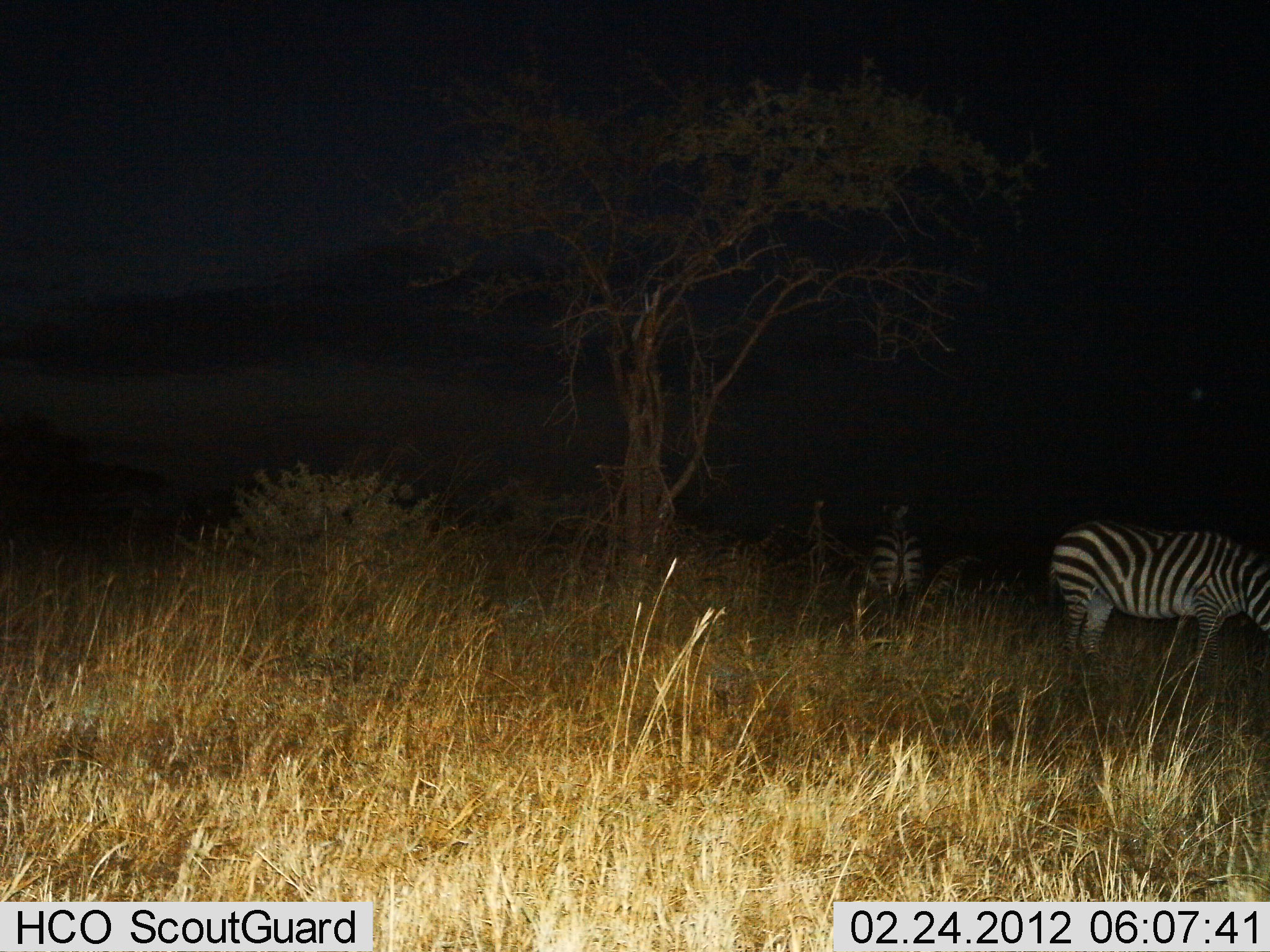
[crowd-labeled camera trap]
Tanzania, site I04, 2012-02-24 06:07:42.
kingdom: Animalia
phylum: Chordata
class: Mammalia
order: Perissodactyla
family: Equidae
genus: Equus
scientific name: Equus quagga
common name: plains zebra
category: zebra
Zebra (plains zebra) (Equus quagga), count 2. Behavior (volunteer vote fractions): standing 65%, resting 6%, moving 0%, interacting 0%. Young present (vote fraction): 0%. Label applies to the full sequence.